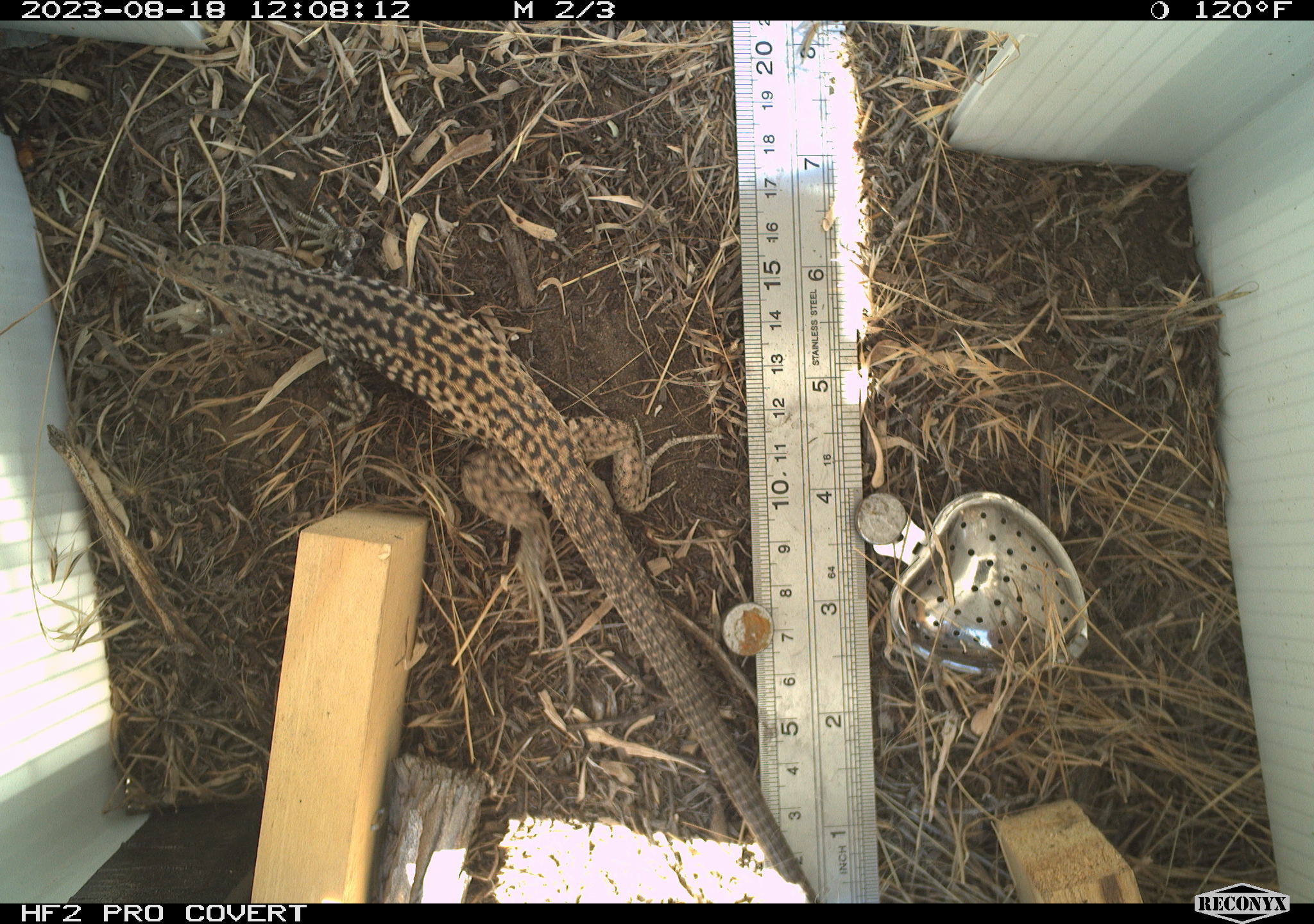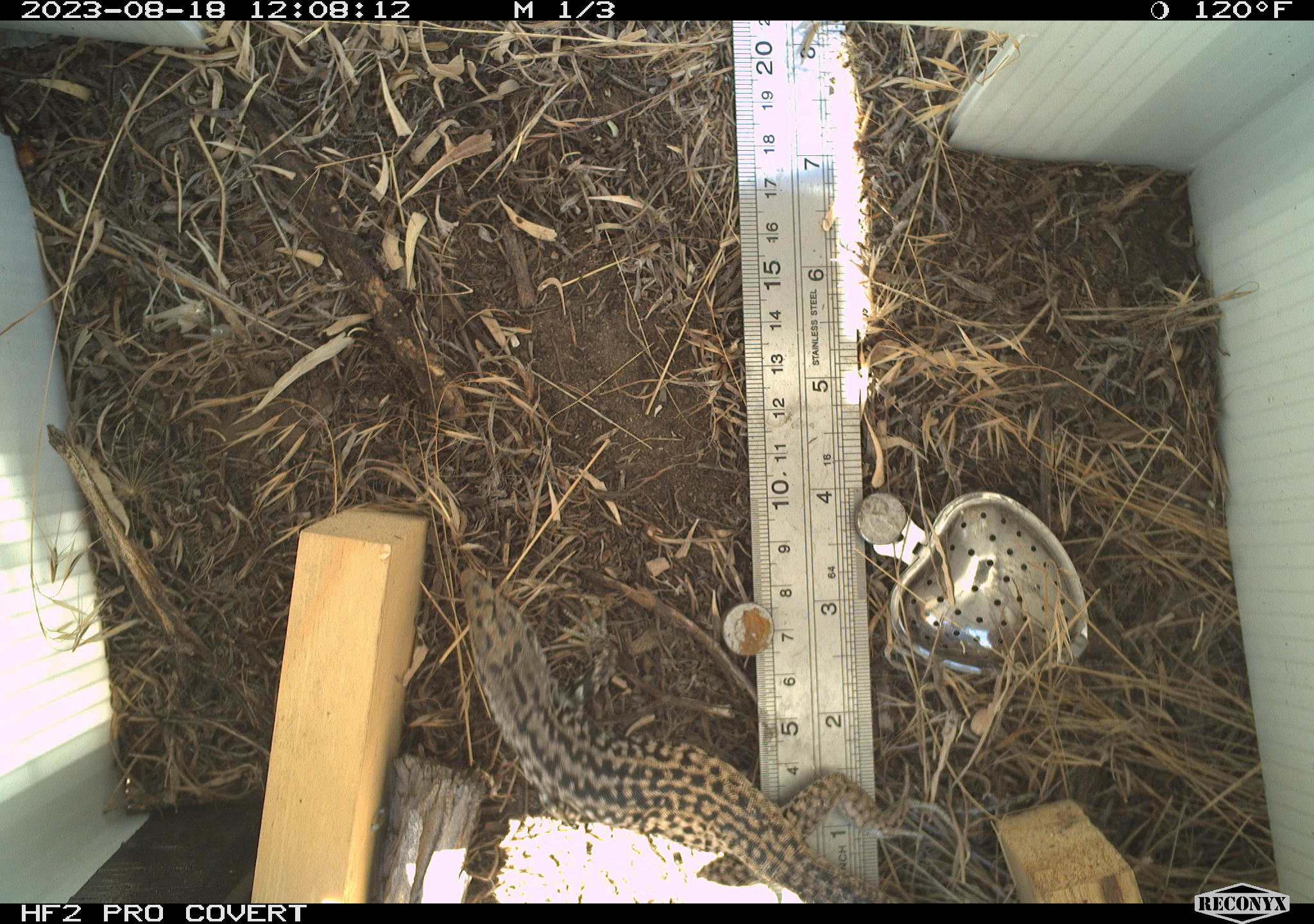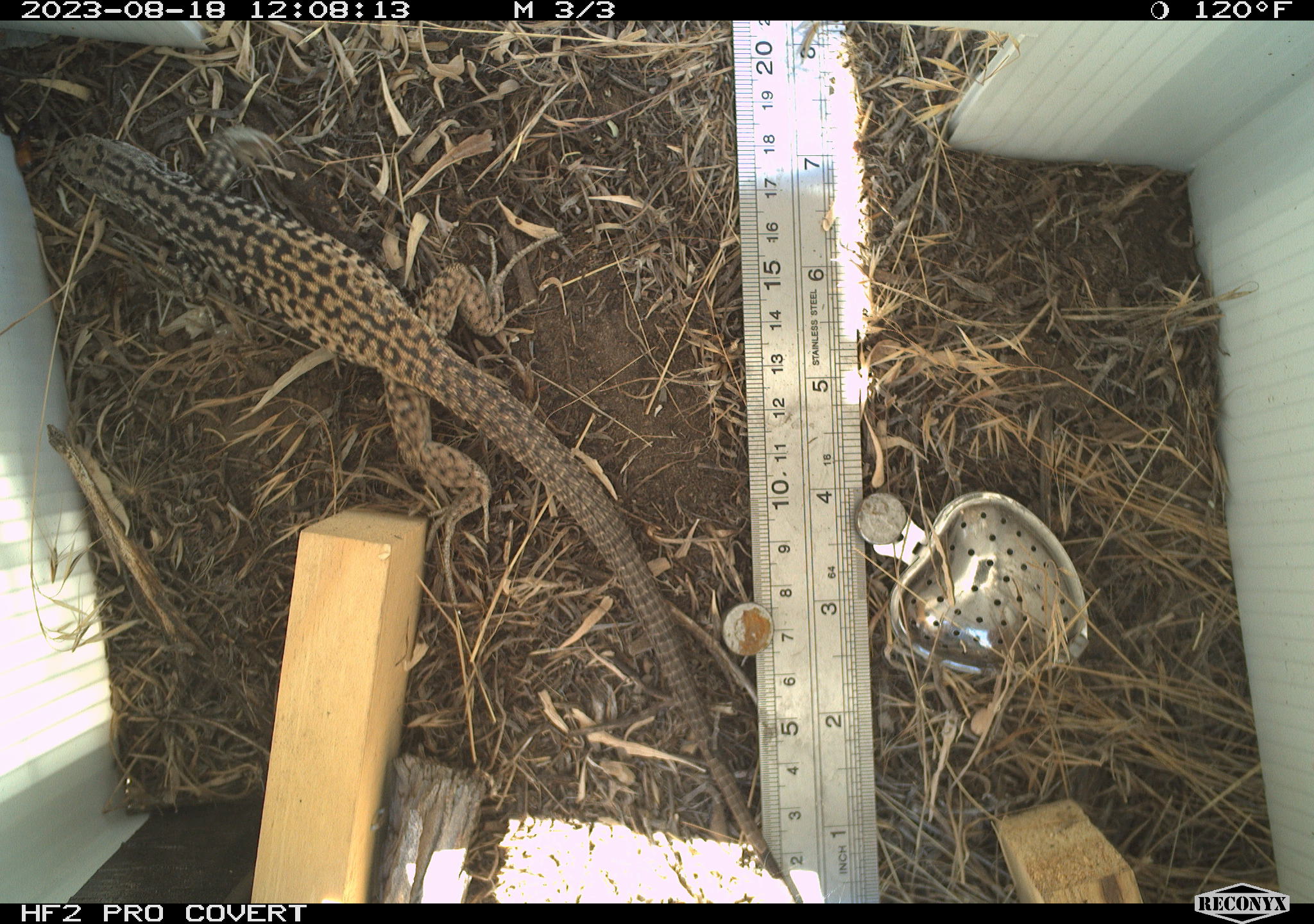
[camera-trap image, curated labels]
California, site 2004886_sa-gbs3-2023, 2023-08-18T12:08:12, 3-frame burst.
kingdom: Animalia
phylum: Chordata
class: Reptilia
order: Squamata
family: Teiidae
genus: Aspidoscelis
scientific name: Aspidoscelis tigris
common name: western whiptail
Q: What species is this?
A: Western whiptail (Aspidoscelis tigris).